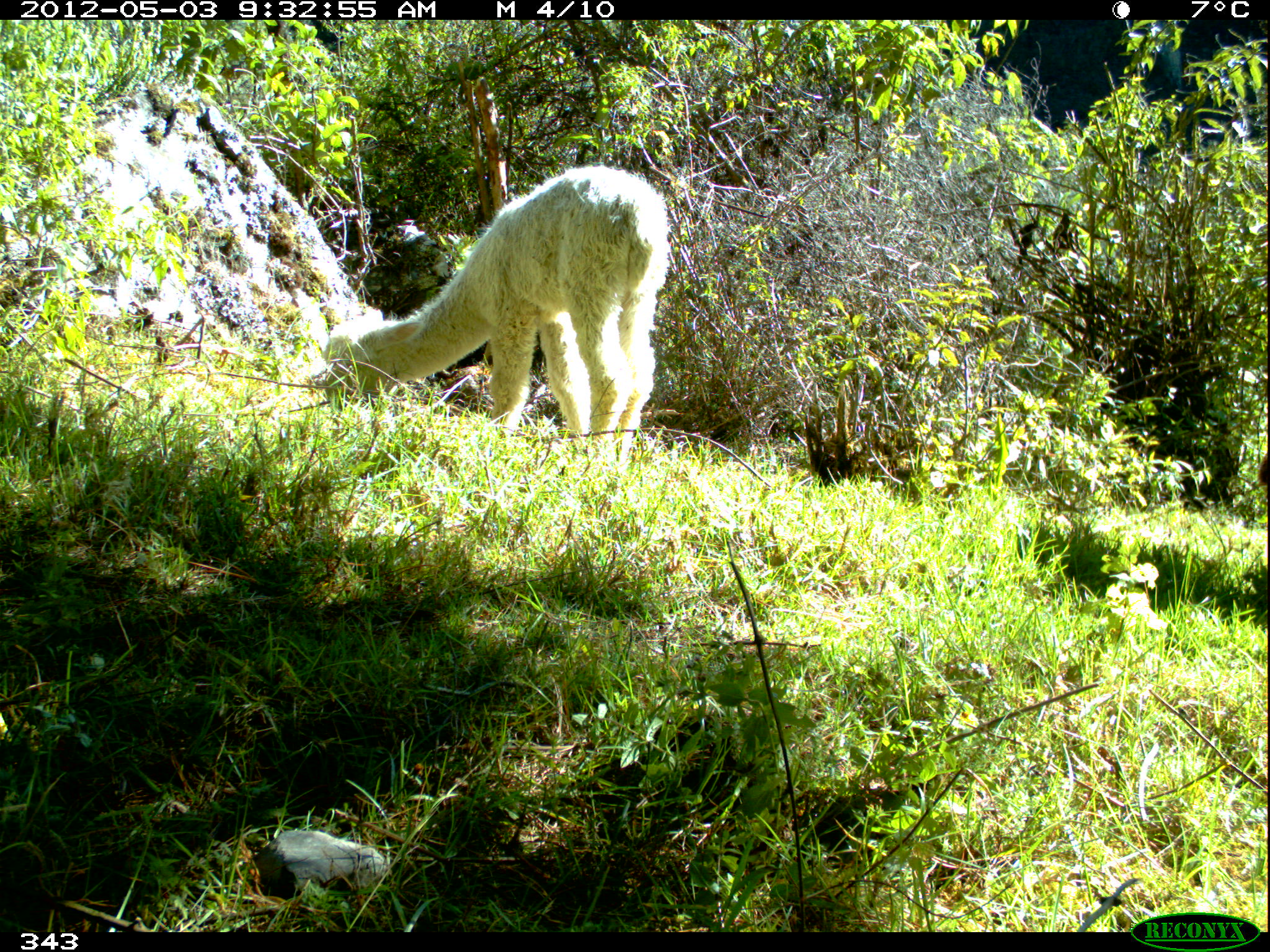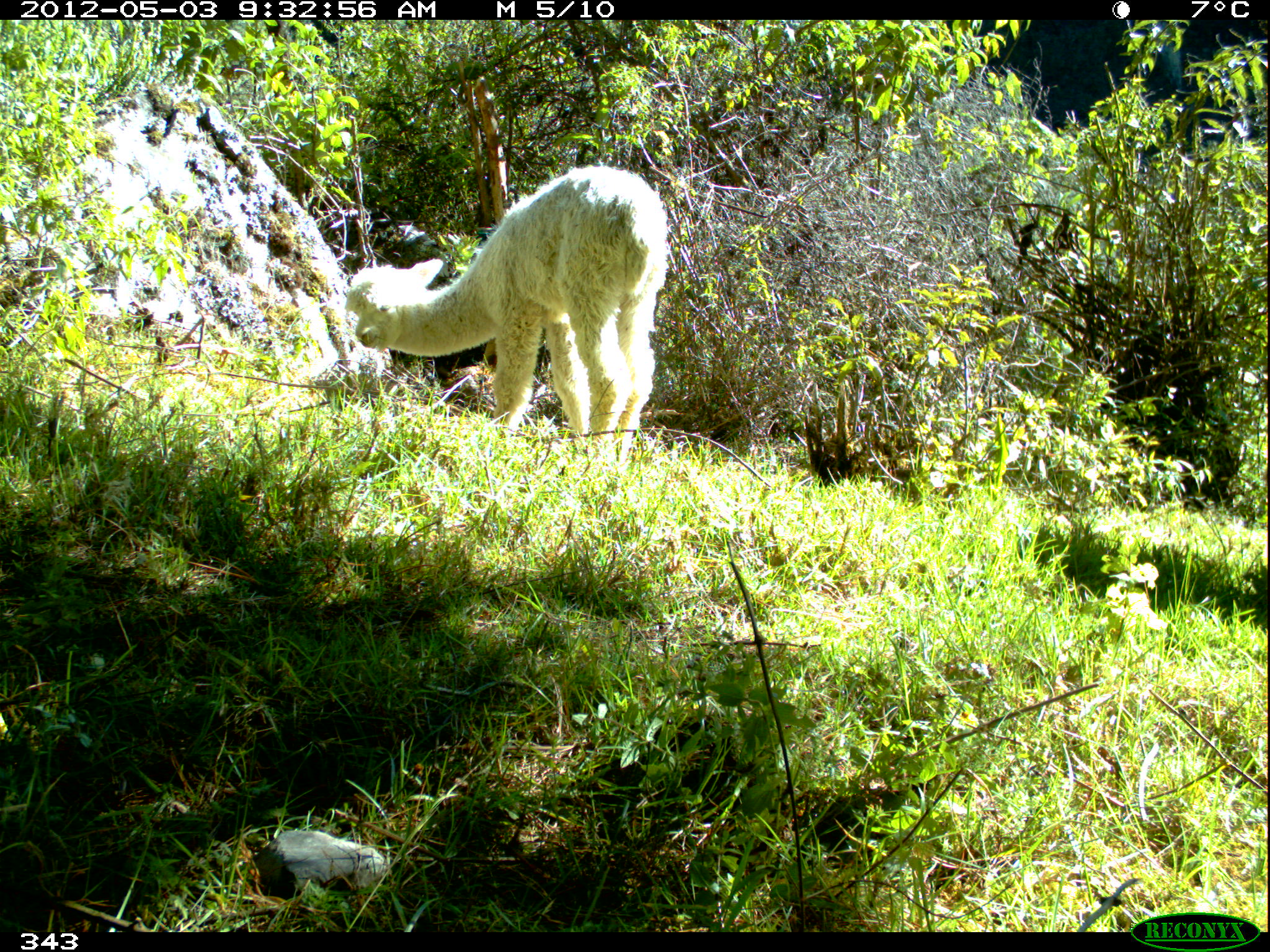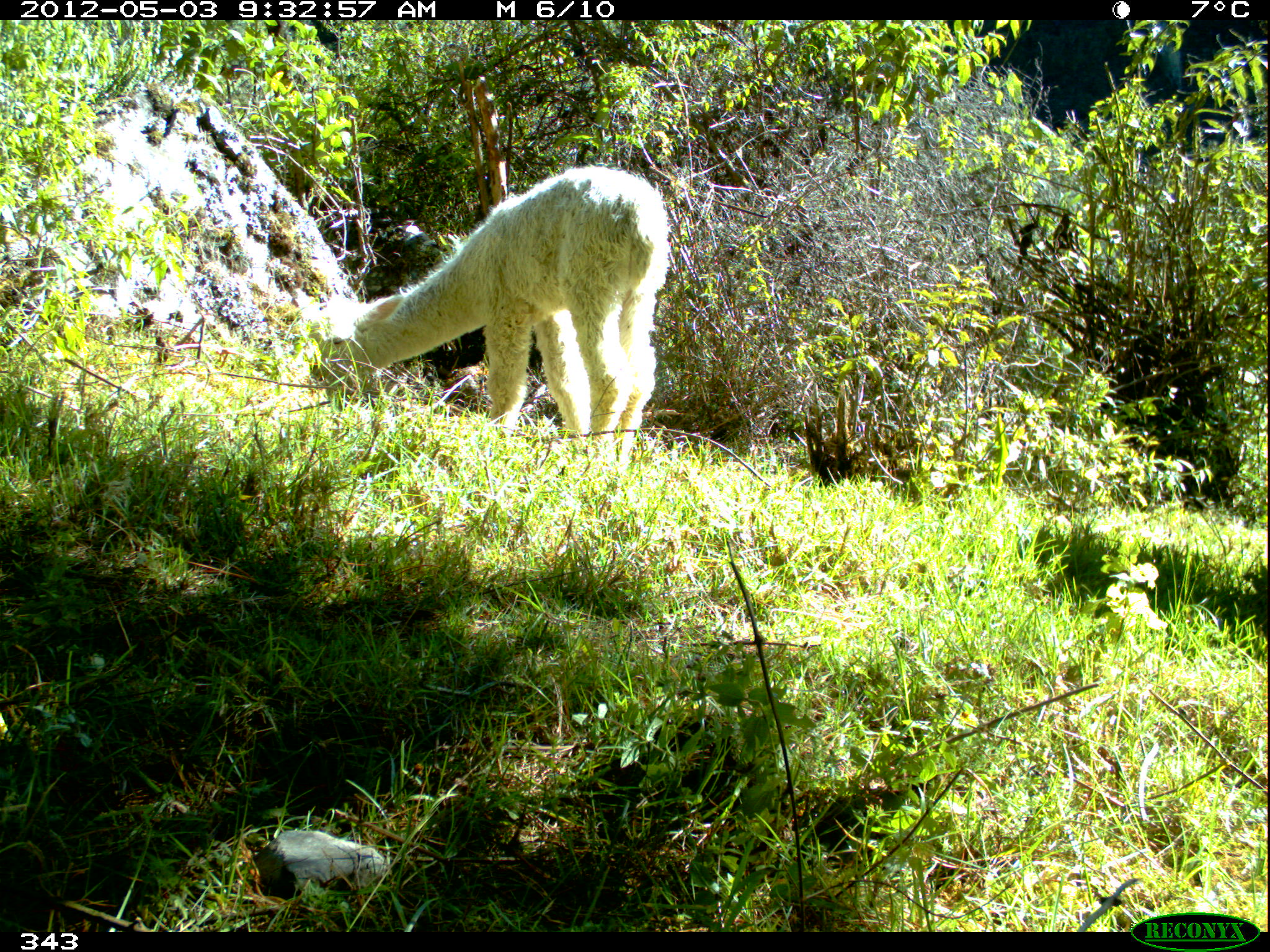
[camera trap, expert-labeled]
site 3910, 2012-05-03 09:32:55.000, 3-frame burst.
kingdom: Animalia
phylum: Chordata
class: Mammalia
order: Artiodactyla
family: Camelidae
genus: Vicugna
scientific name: Vicugna pacos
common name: alpaca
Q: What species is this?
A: Vicugna pacos (alpaca).